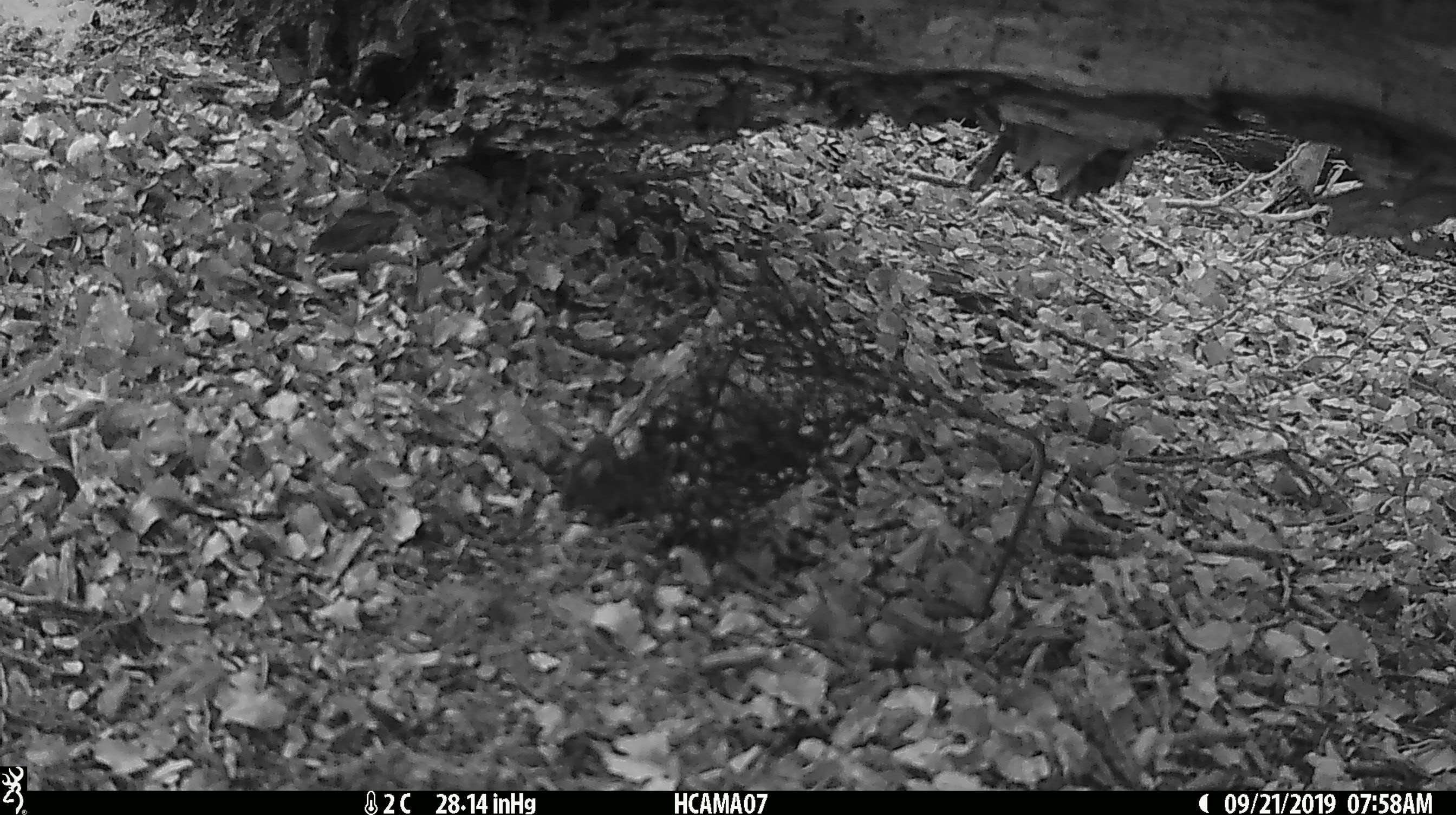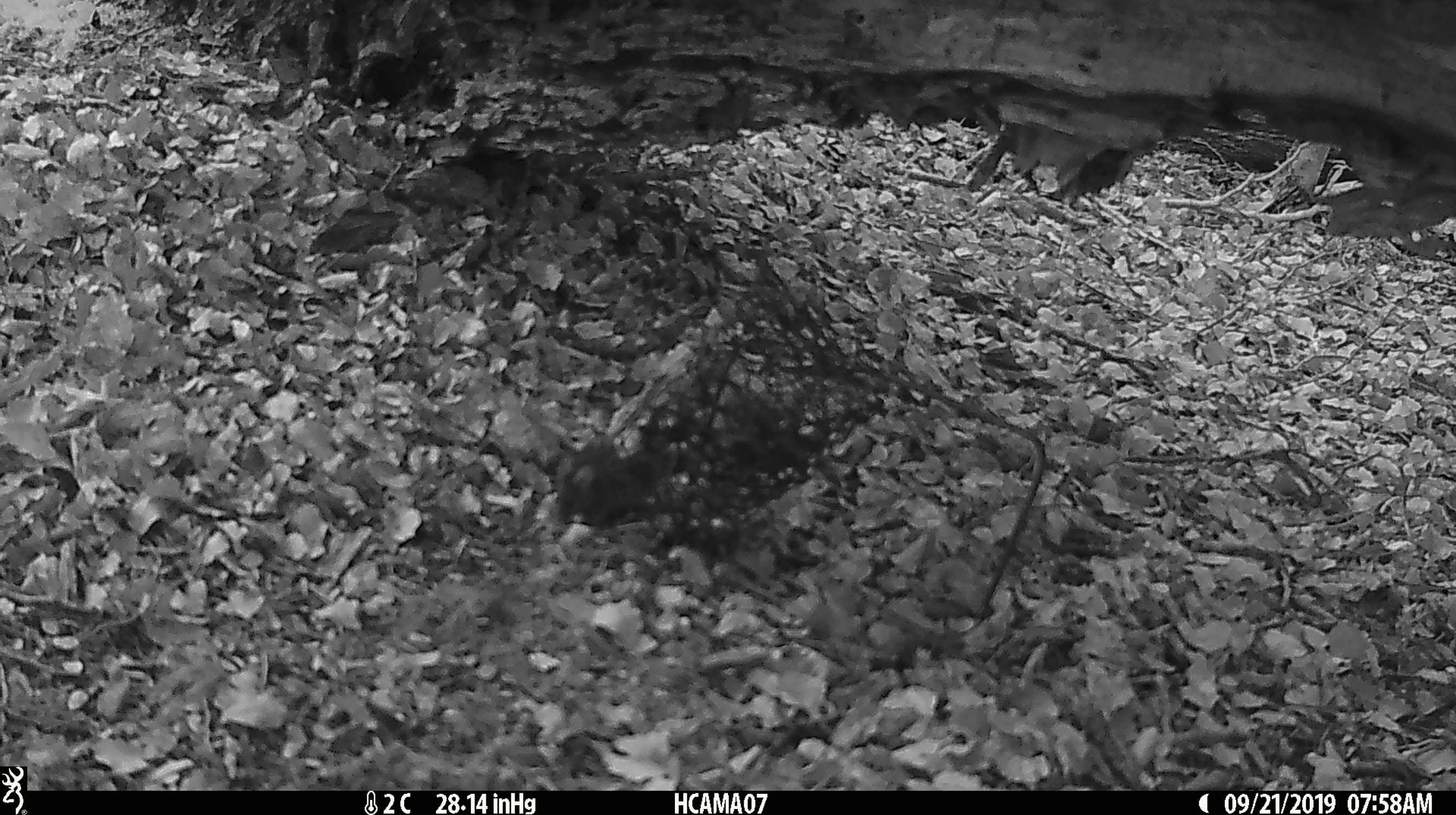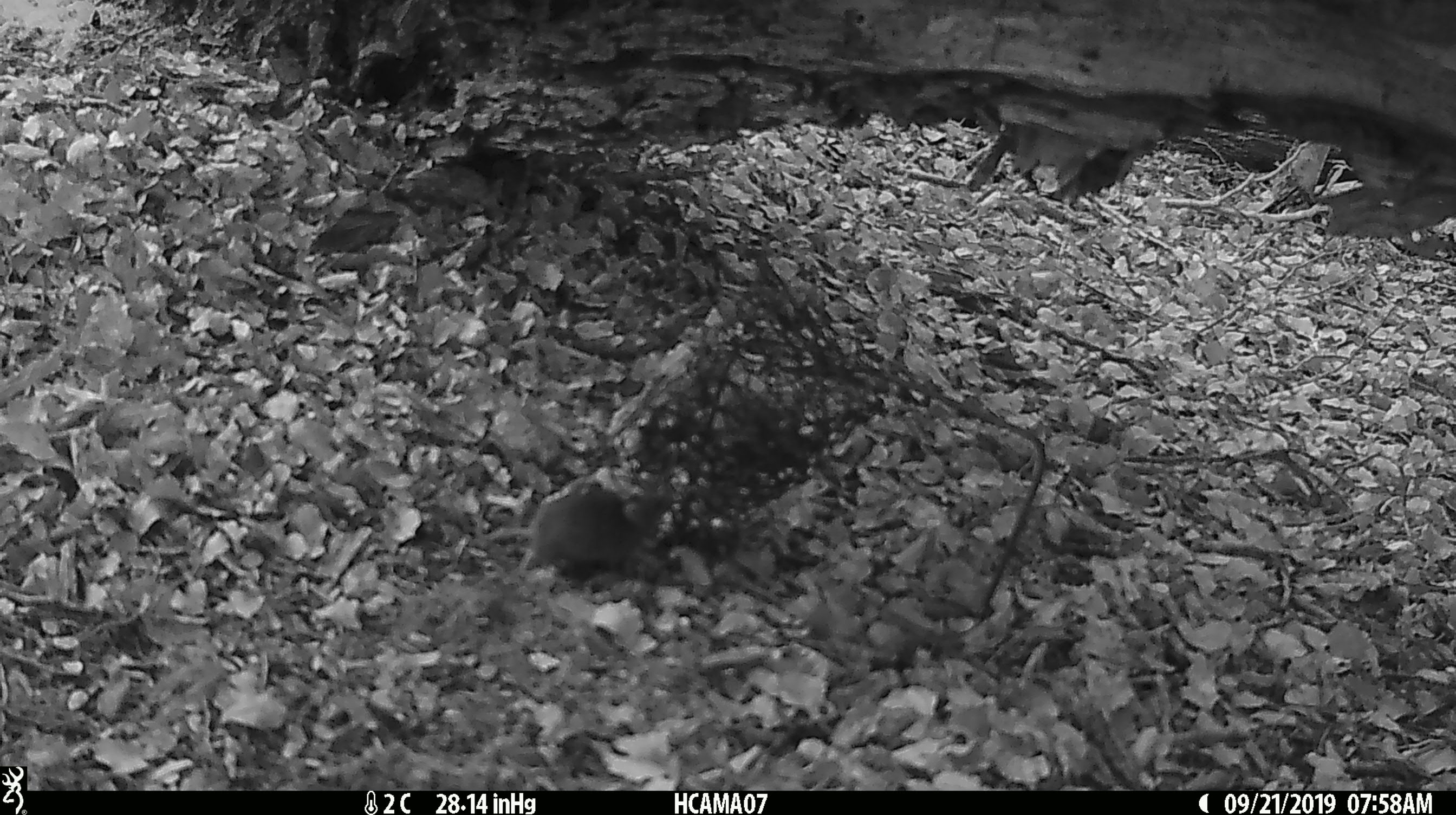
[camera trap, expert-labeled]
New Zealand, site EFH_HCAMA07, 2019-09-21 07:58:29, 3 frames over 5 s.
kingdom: Animalia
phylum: Chordata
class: Mammalia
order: Rodentia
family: Muridae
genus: Mus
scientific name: Mus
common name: mouse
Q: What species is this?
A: Mouse (Mus).